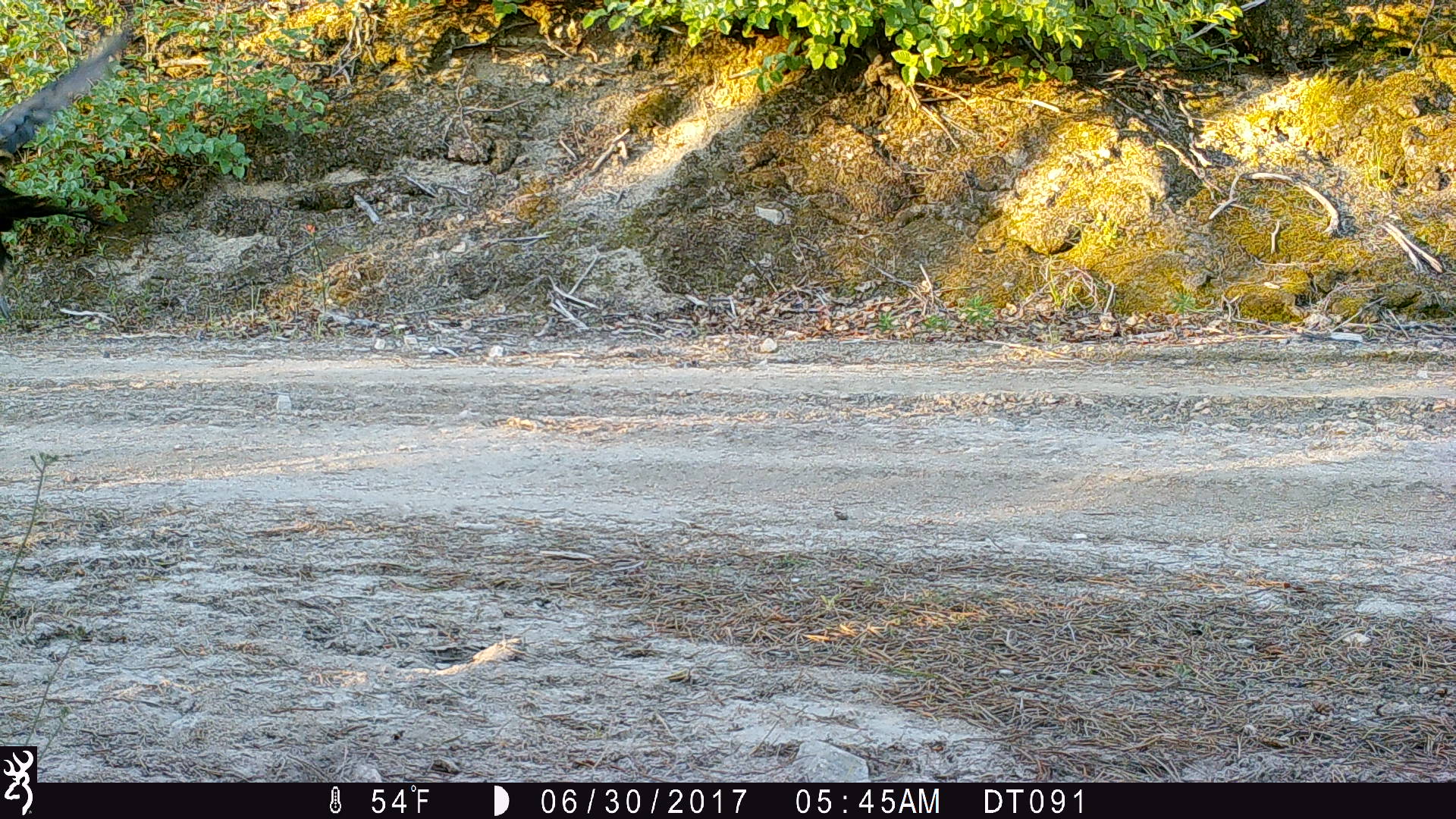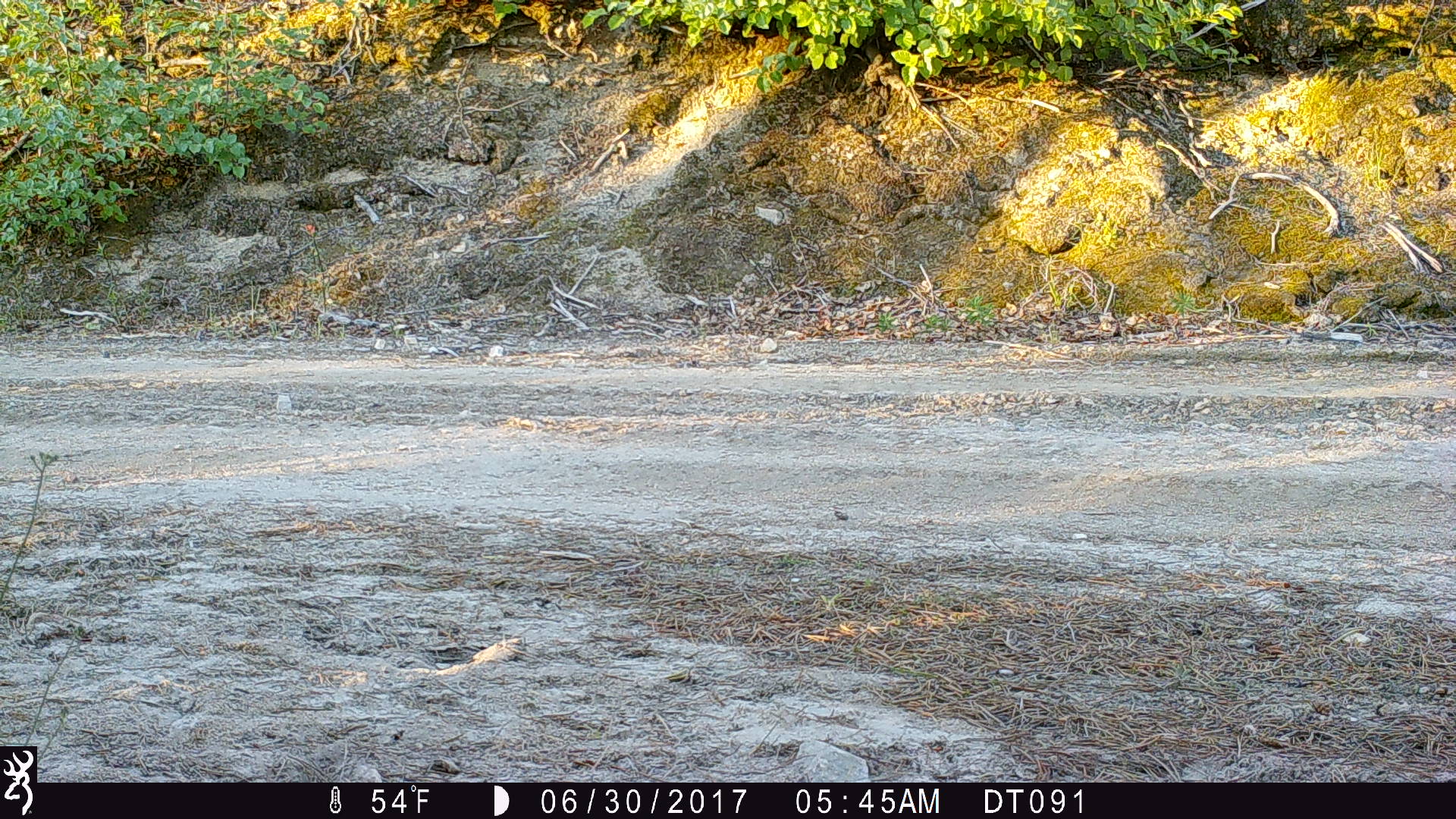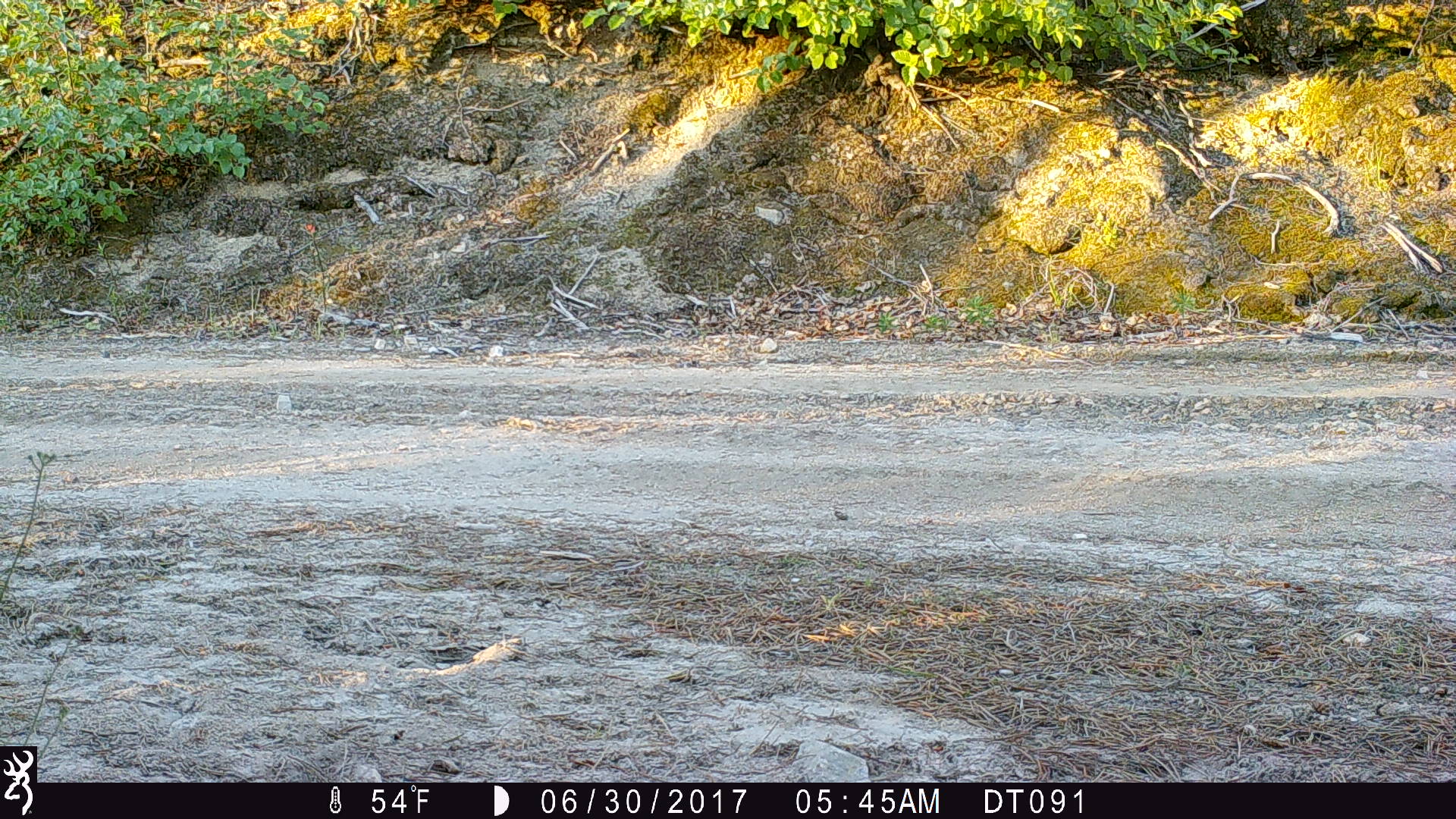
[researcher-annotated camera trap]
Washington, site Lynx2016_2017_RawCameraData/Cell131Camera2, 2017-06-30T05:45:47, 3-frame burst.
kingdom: Animalia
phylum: Chordata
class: Aves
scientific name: Aves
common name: birds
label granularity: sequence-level